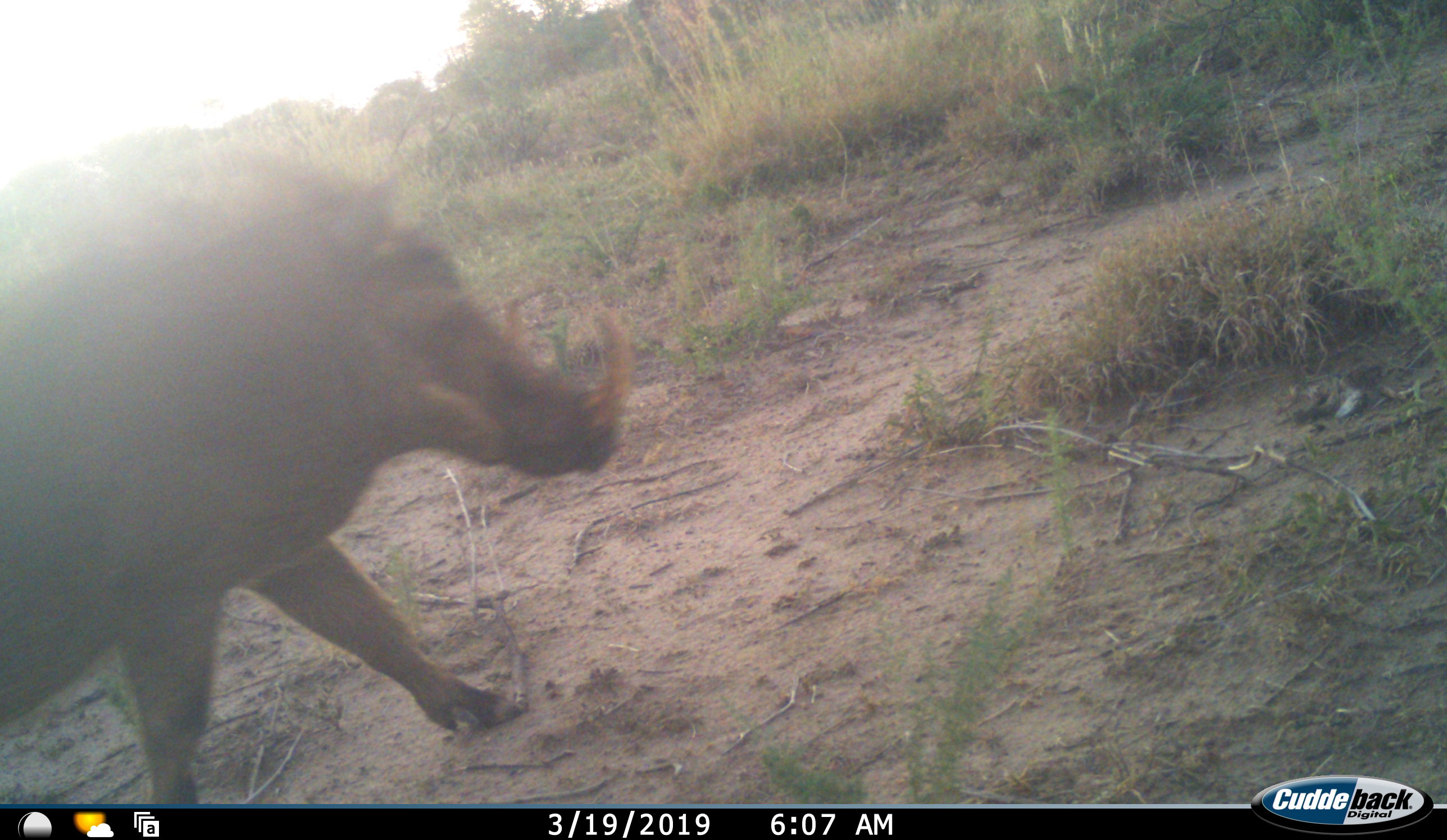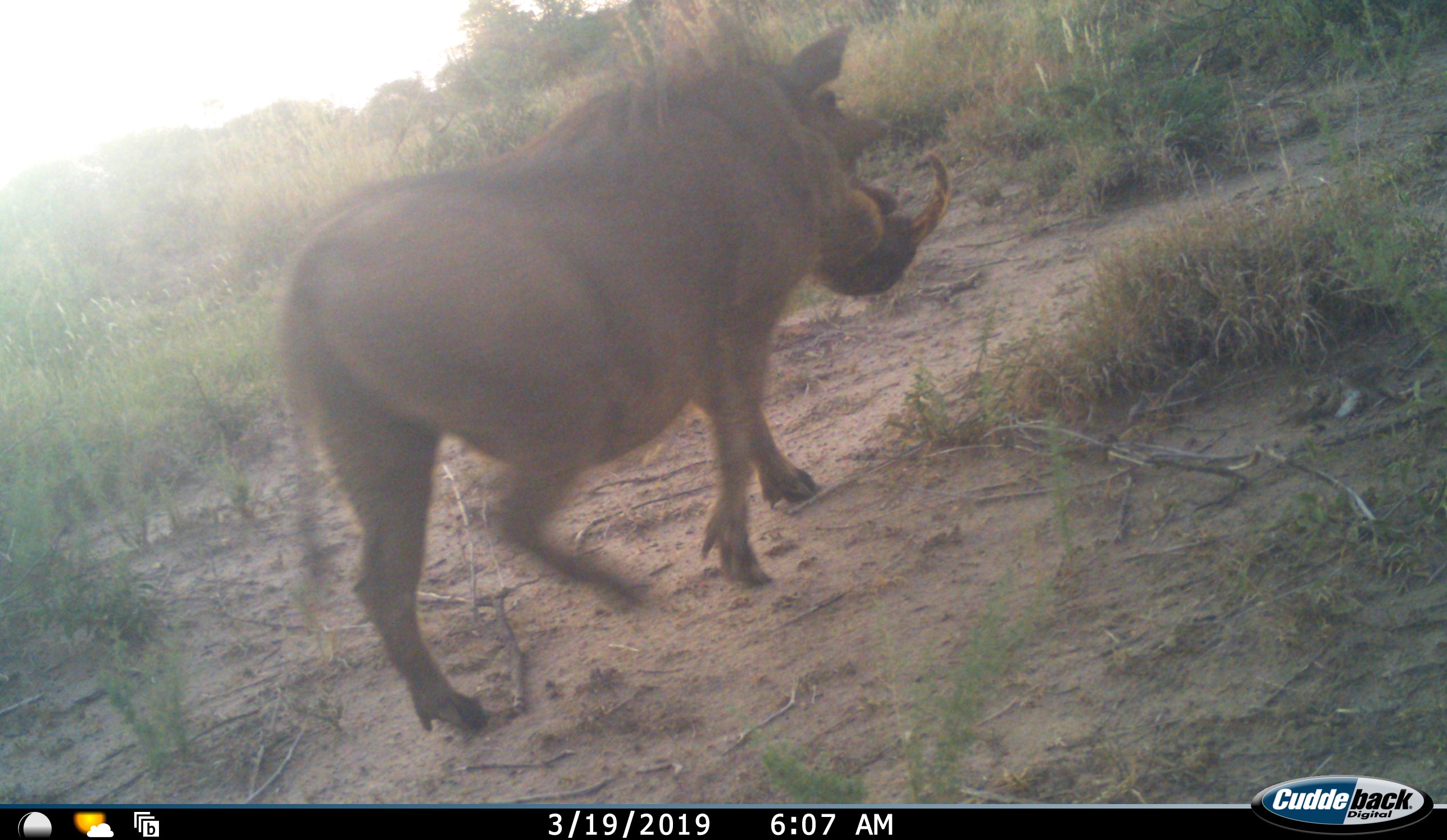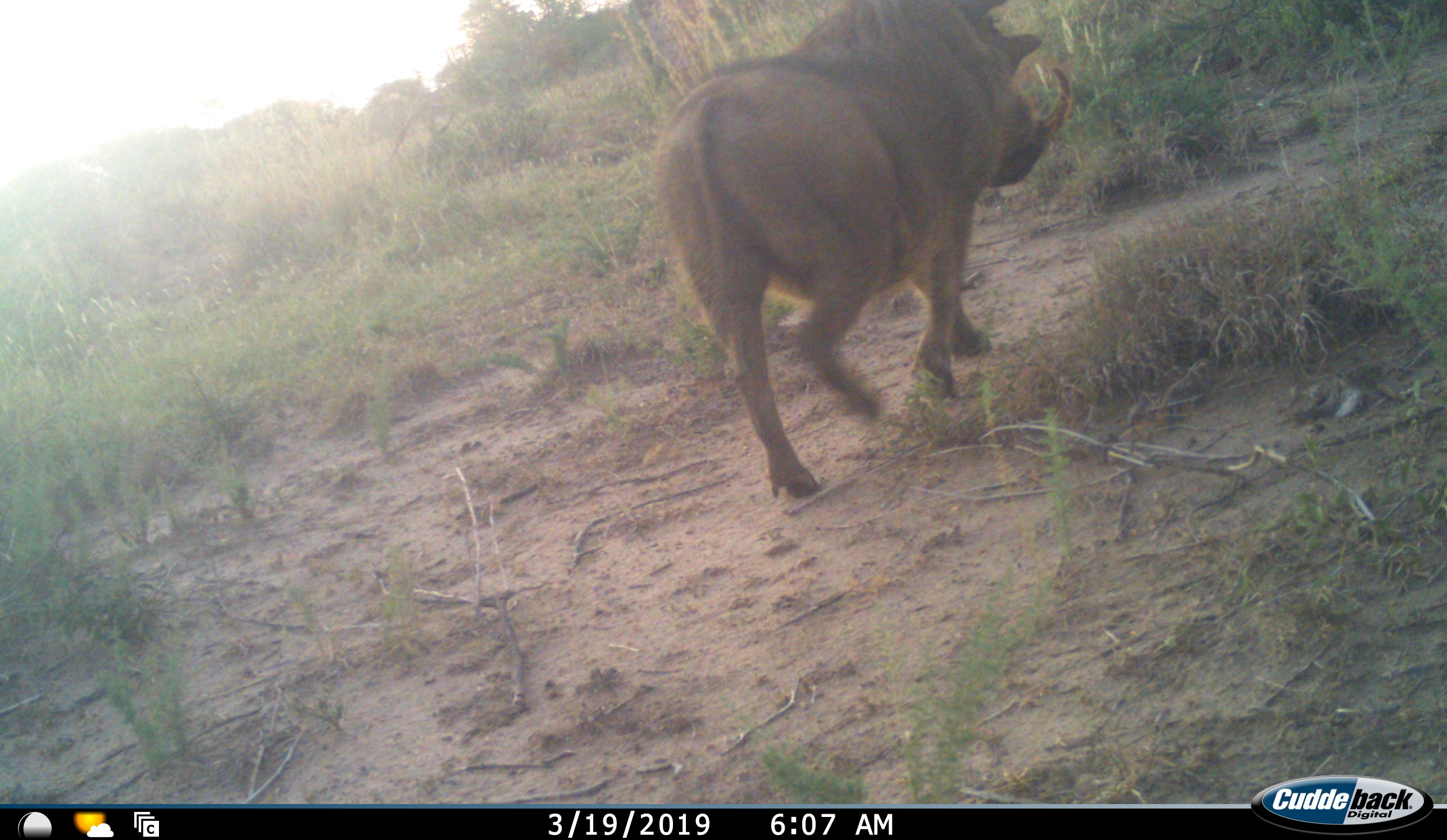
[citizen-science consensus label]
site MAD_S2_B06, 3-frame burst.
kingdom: Animalia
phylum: Chordata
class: Mammalia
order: Artiodactyla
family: Suidae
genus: Phacochoerus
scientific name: Phacochoerus africanus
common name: warthog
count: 1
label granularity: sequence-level